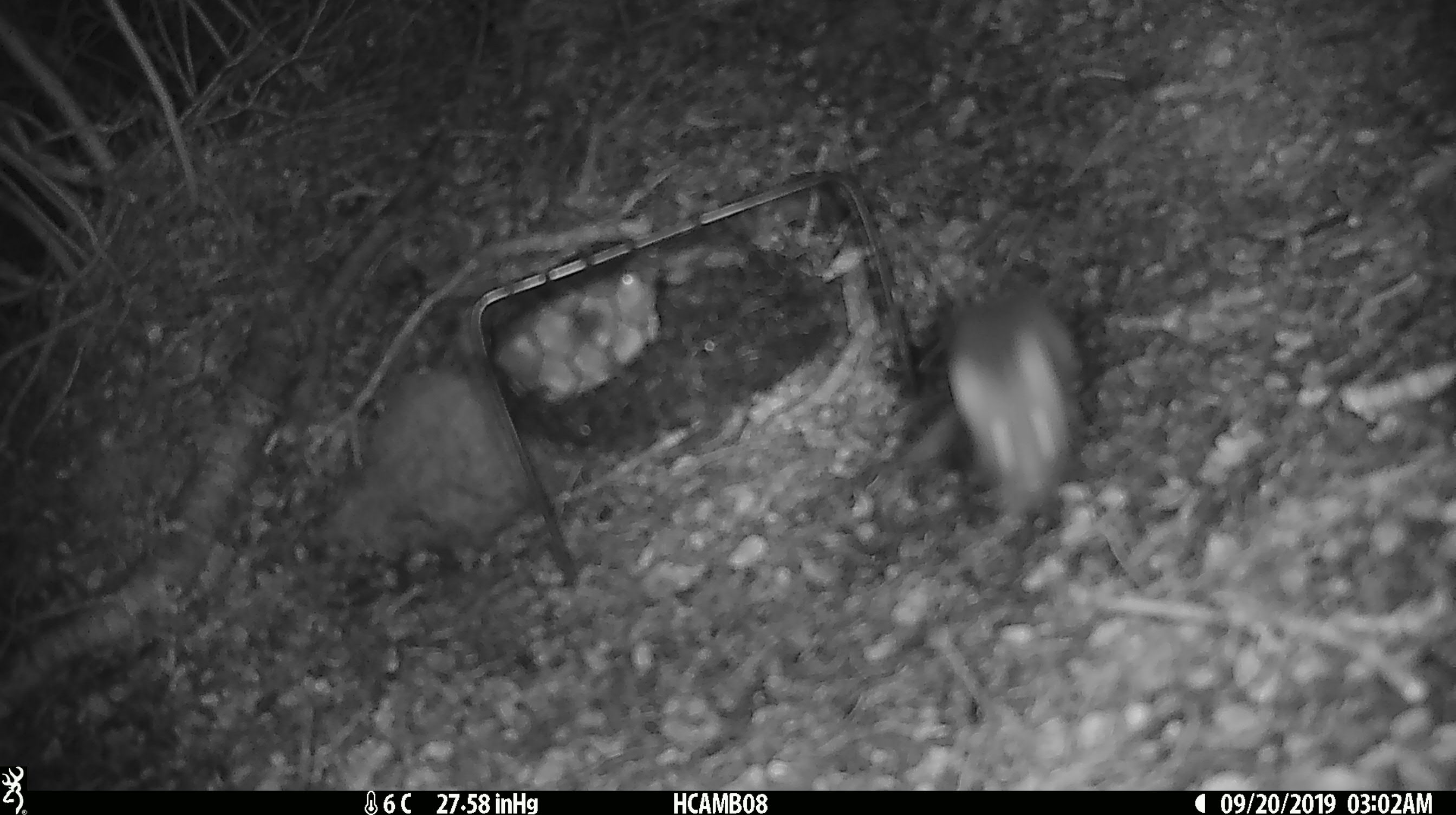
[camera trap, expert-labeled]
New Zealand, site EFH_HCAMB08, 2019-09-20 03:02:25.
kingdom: Animalia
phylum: Chordata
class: Mammalia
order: Rodentia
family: Muridae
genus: Mus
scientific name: Mus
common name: mouse